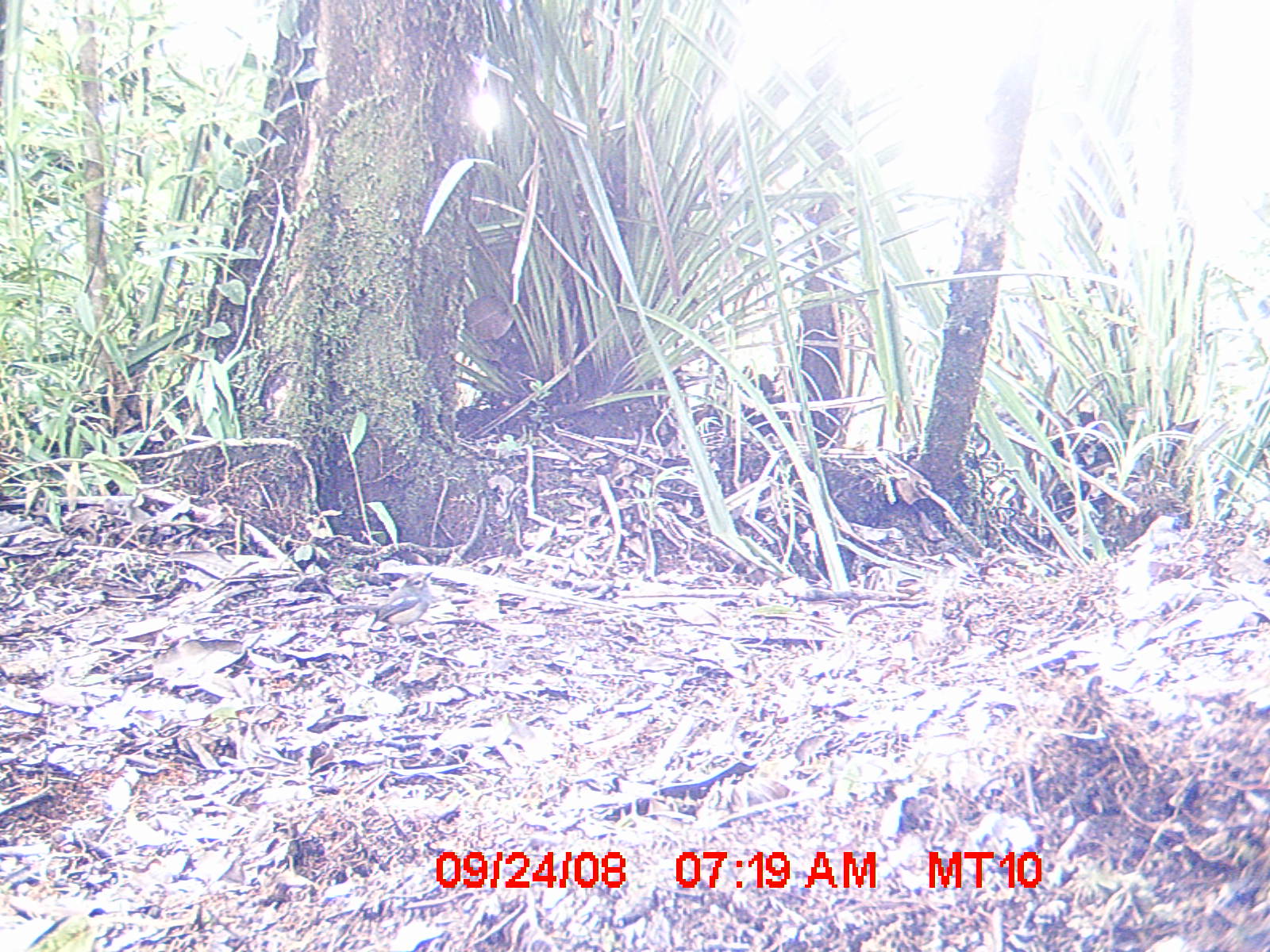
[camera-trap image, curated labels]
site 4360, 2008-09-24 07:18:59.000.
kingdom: Animalia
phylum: Chordata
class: Aves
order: Passeriformes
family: Muscicapidae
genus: Copsychus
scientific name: Copsychus albospecularis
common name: madagascar magpie-robin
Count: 1.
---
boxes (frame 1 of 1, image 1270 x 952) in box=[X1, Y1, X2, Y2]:
copsychus albospecularis: box=[327, 568, 436, 647]